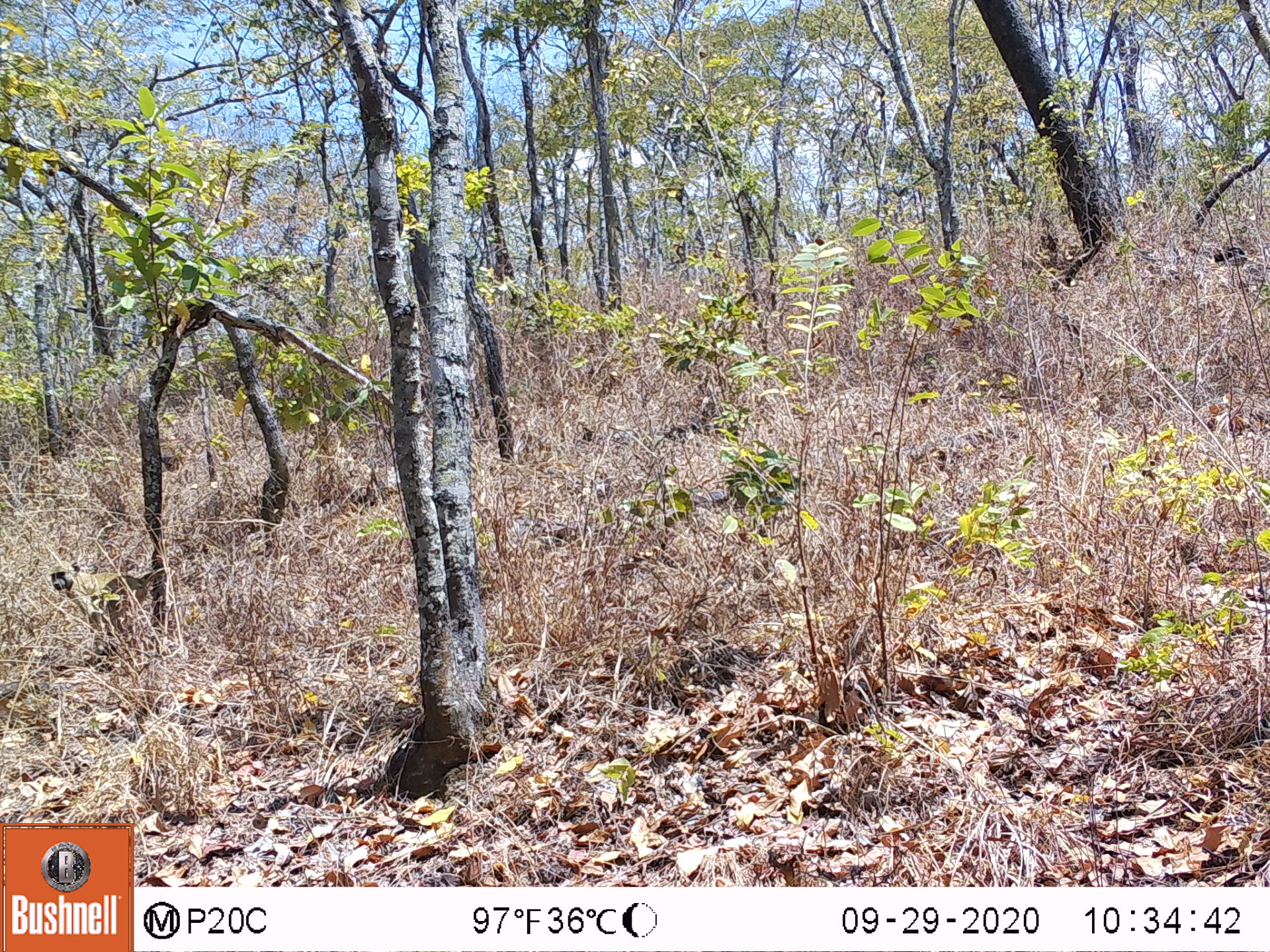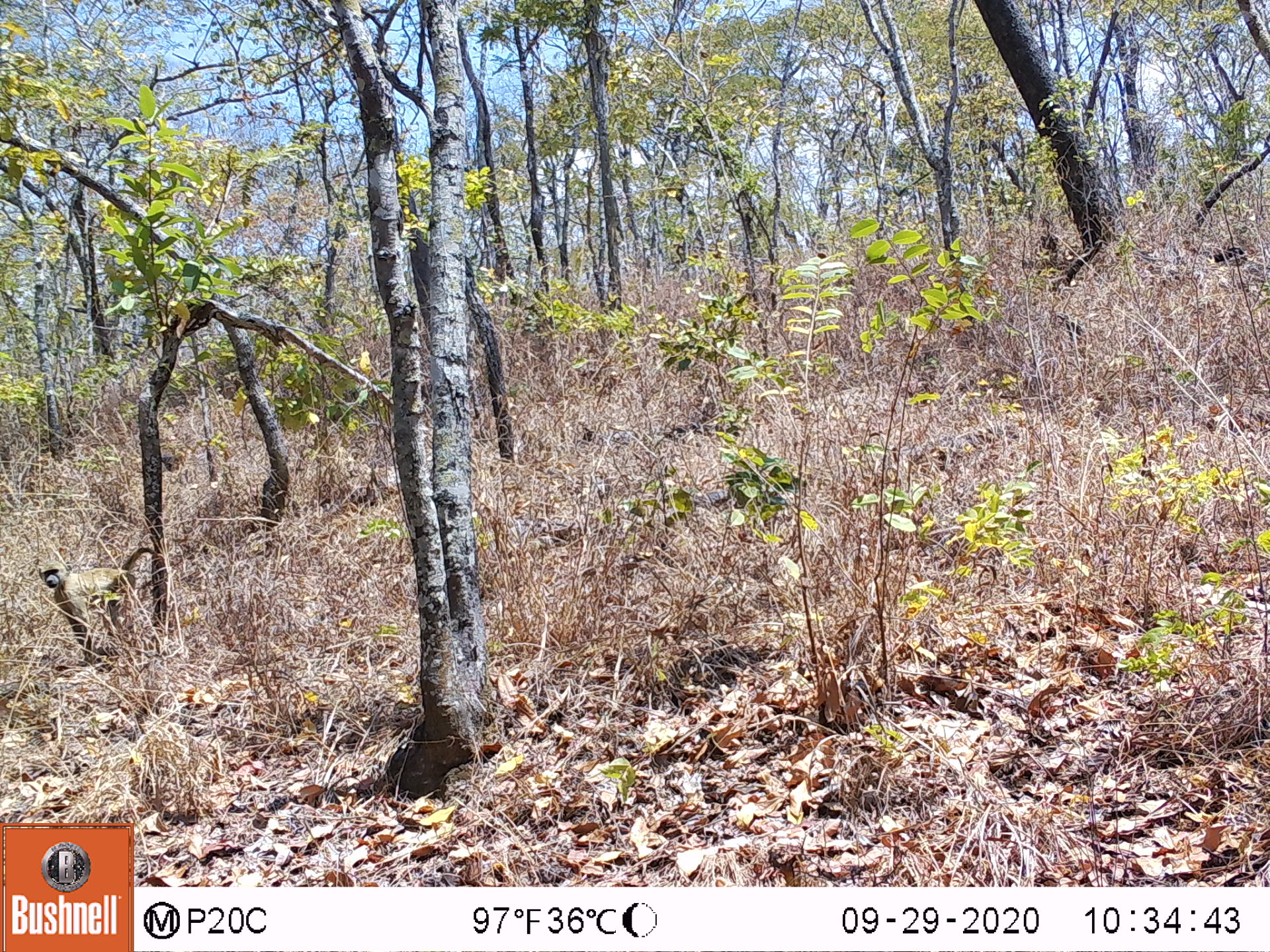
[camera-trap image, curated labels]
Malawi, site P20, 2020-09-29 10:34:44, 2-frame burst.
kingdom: Animalia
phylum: Chordata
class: Mammalia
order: Primates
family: Cercopithecidae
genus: Papio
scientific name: Papio cynocephalus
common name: yellow baboon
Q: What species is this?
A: Yellow baboon (Papio cynocephalus).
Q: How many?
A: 1.